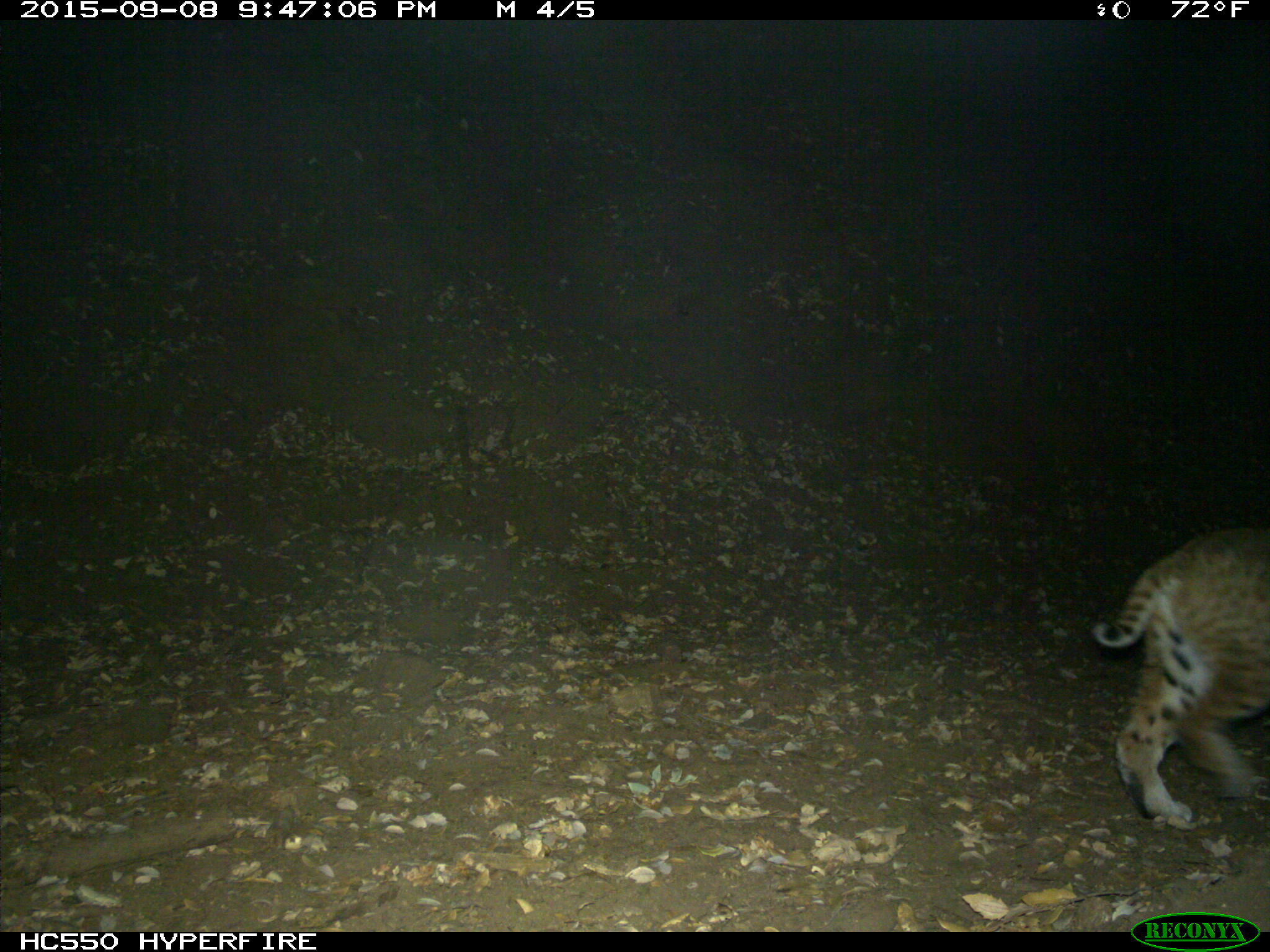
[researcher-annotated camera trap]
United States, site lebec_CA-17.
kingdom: Animalia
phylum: Chordata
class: Mammalia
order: Carnivora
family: Felidae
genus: Lynx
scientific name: Lynx rufus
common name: bobcat